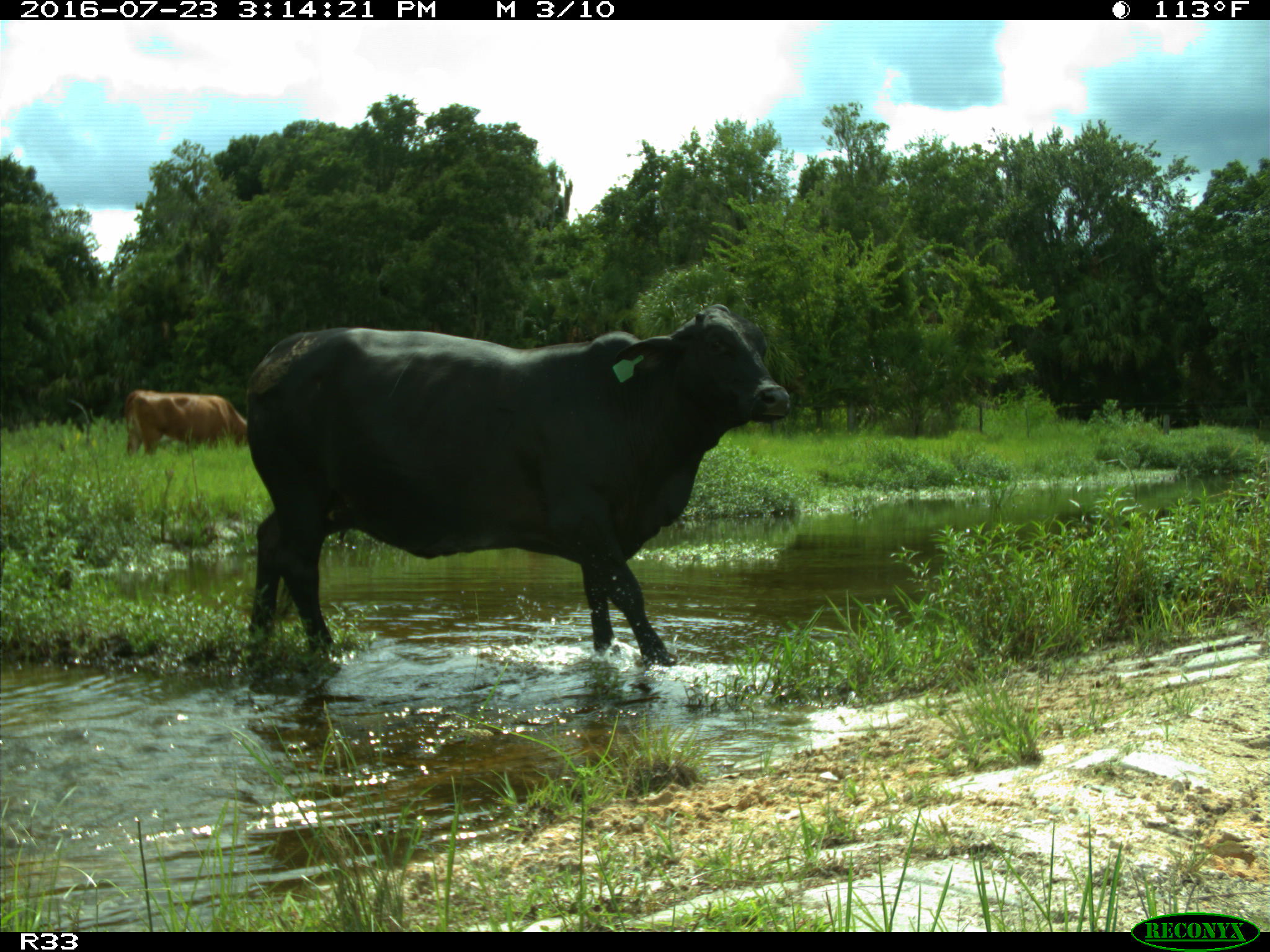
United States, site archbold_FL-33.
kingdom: Animalia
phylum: Chordata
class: Mammalia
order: Artiodactyla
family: Bovidae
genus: Bos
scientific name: Bos taurus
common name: domestic cow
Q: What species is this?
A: Bos taurus (domestic cow).